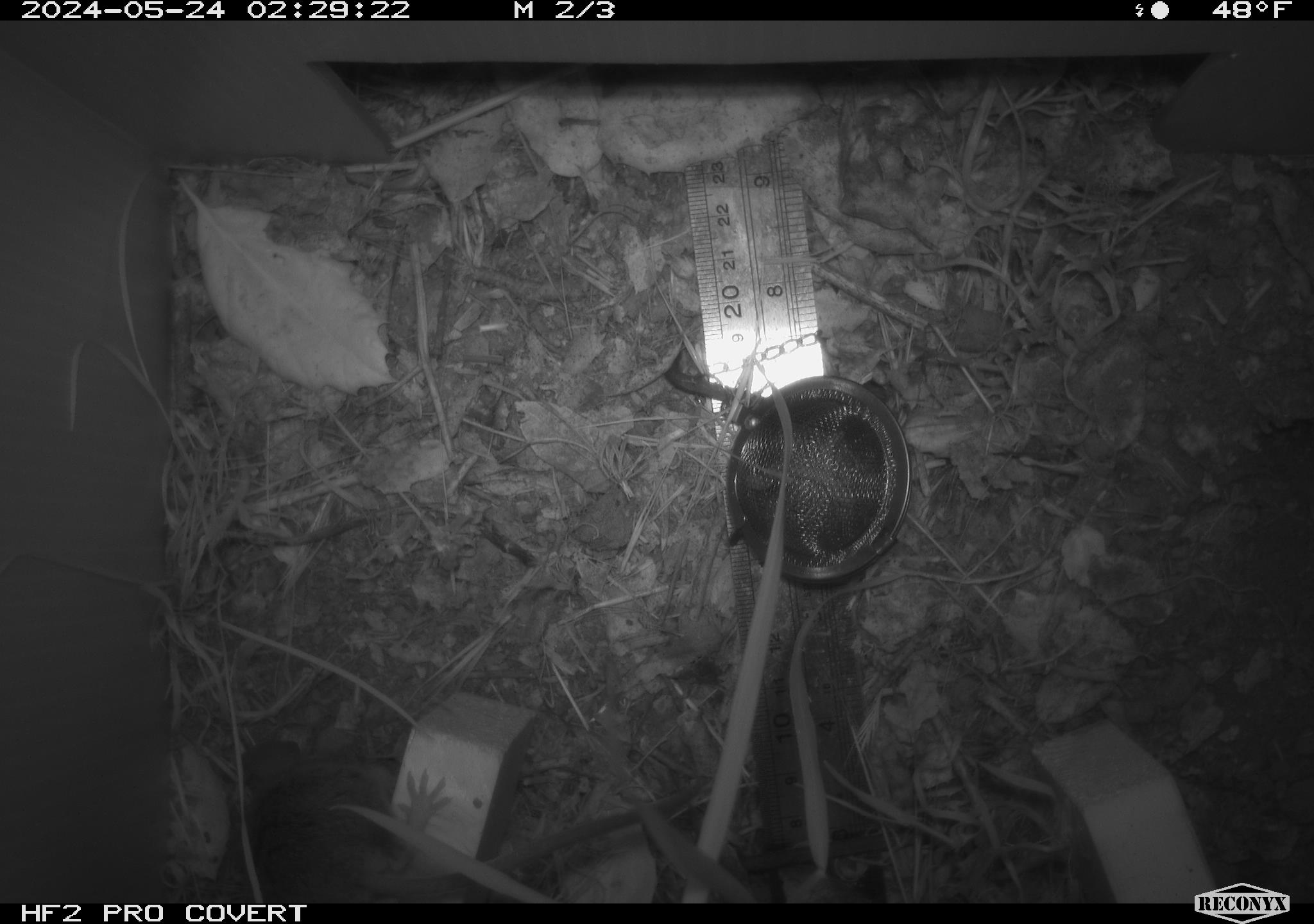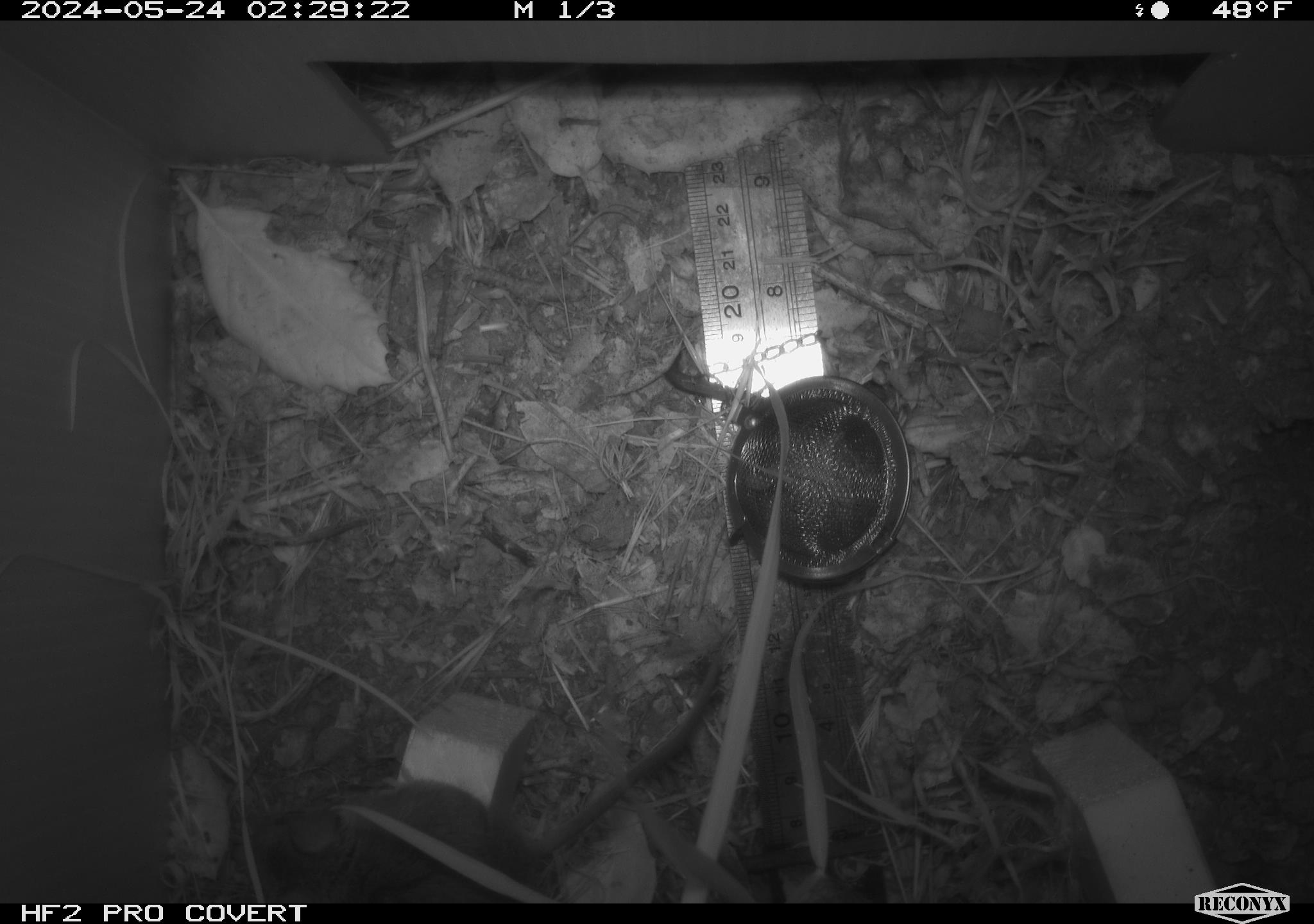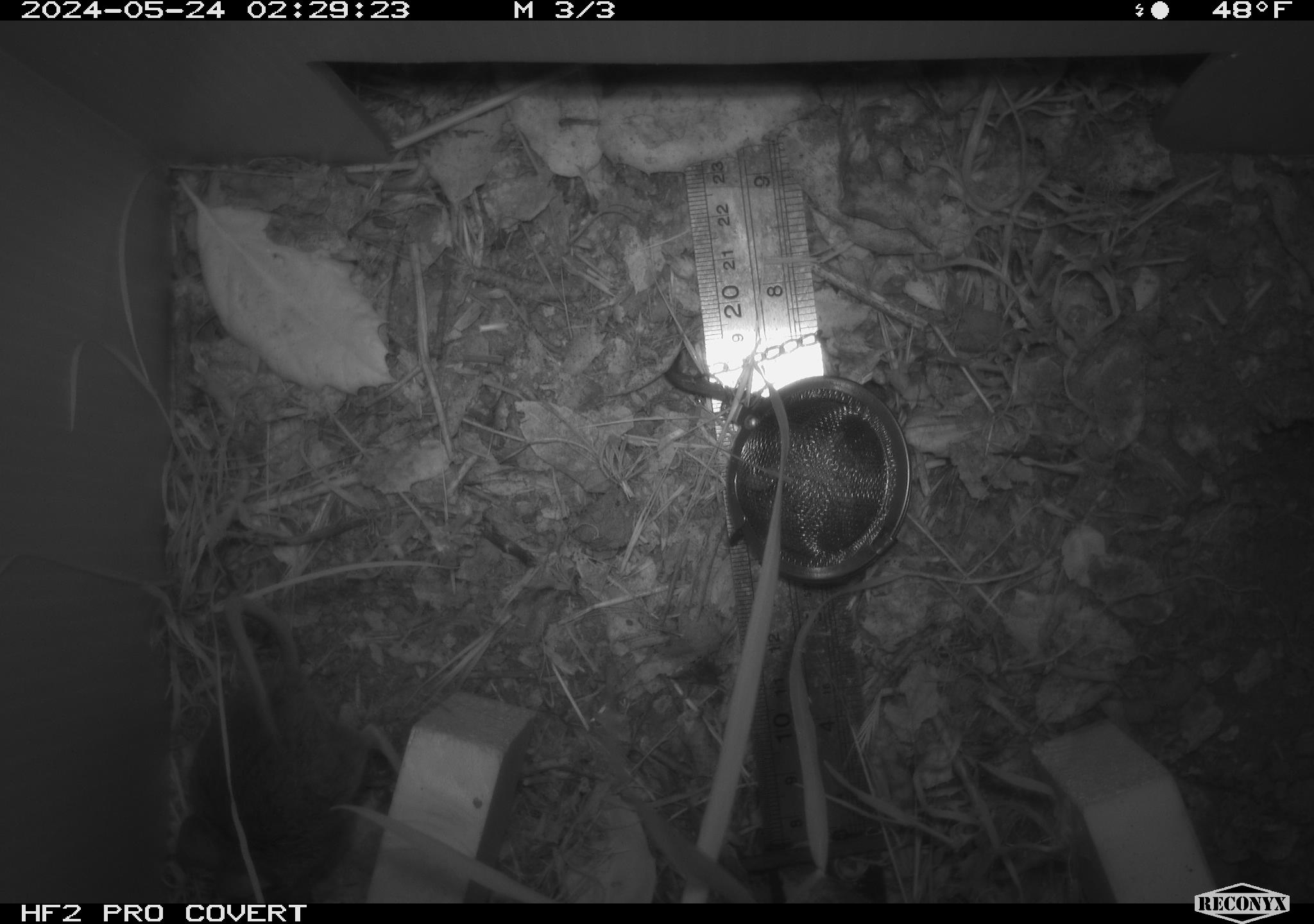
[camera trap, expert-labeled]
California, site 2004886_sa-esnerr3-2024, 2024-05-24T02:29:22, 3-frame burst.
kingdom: Animalia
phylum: Chordata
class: Mammalia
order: Rodentia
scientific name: Rodentia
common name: rodent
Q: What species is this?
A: Rodent (Rodentia).